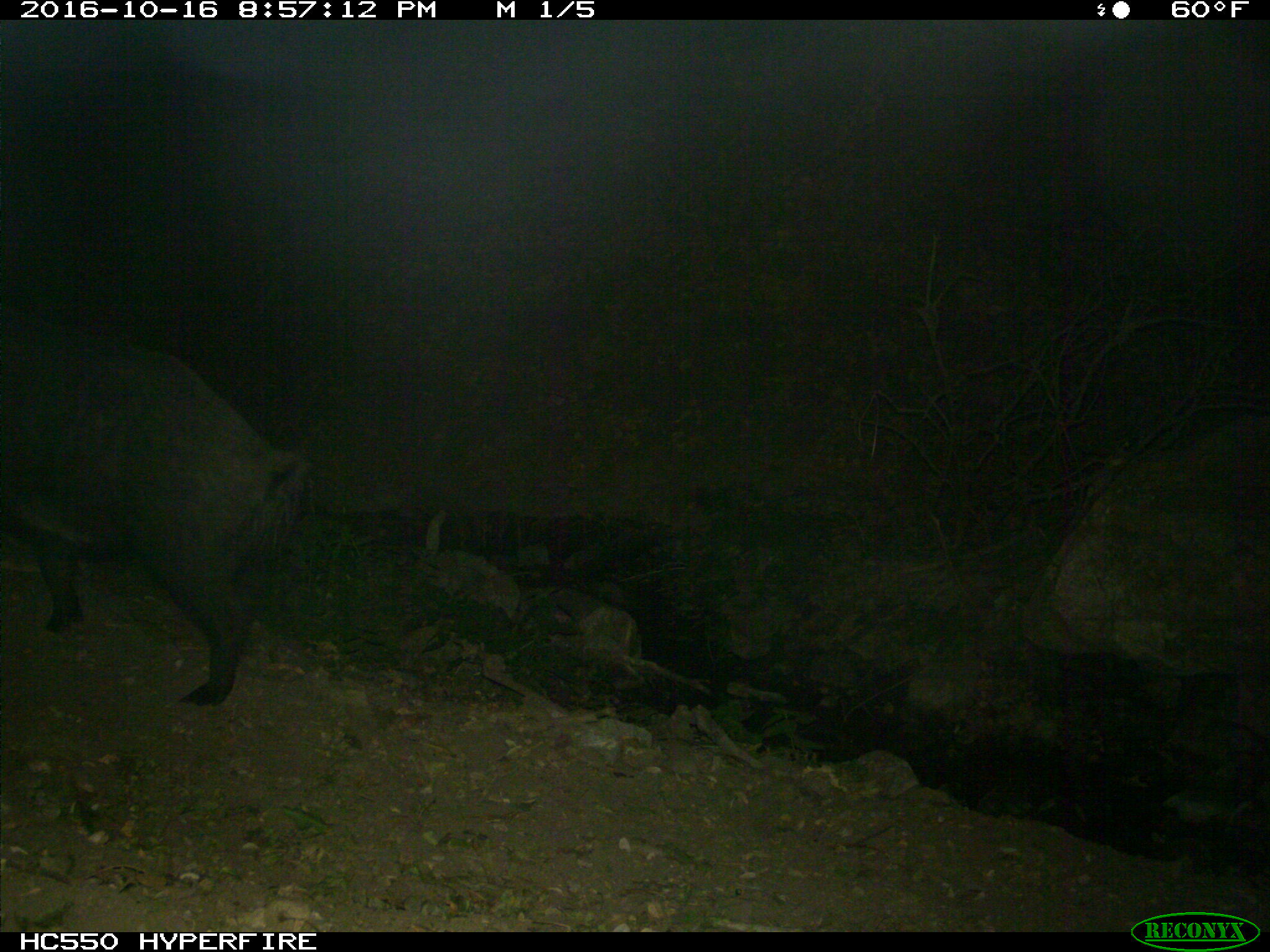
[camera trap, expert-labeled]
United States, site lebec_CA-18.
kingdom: Animalia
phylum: Chordata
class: Mammalia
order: Artiodactyla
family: Suidae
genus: Sus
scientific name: Sus scrofa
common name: wild boar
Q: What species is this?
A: Sus scrofa (wild boar).